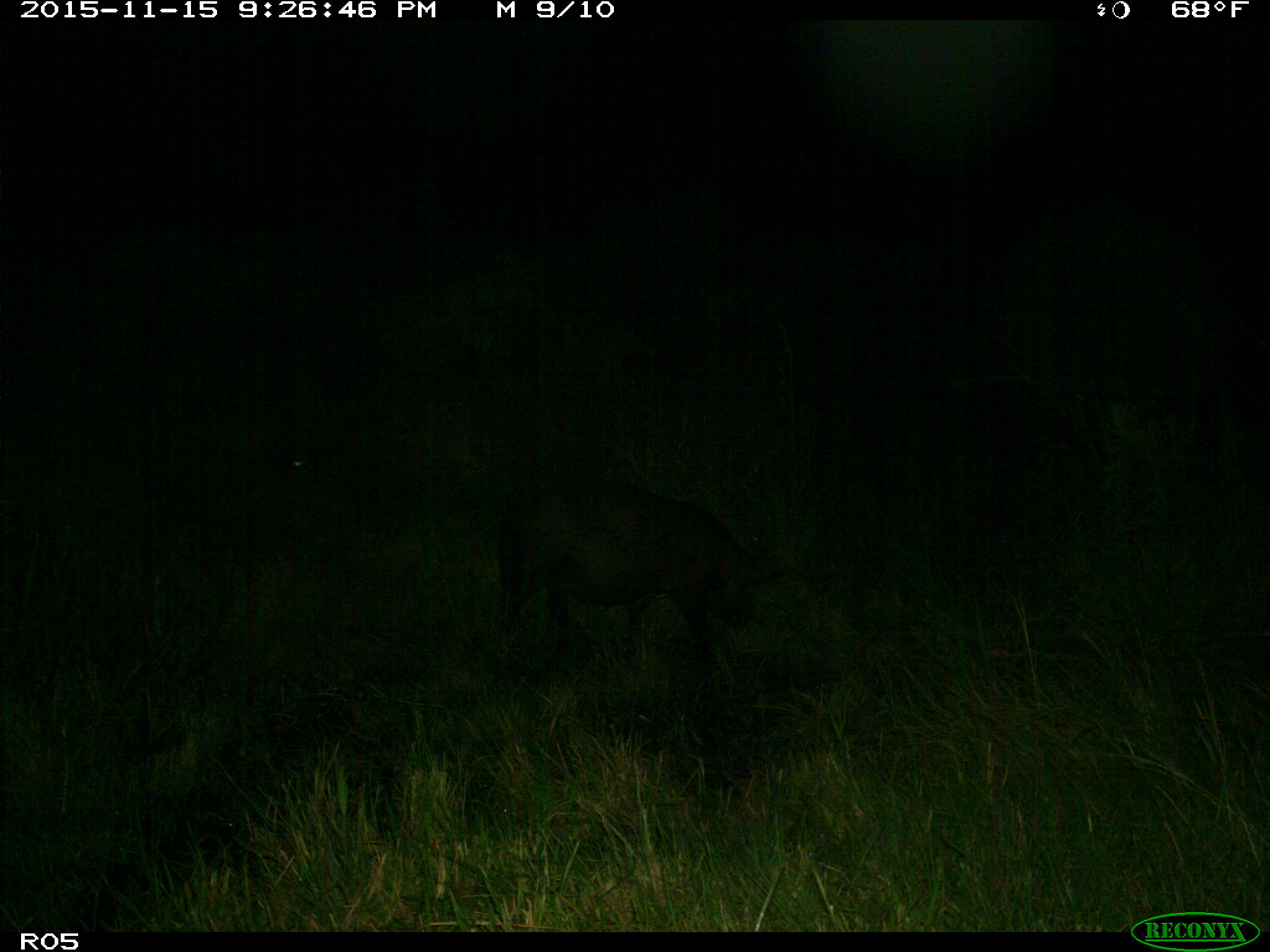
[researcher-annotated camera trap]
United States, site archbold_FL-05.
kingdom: Animalia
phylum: Chordata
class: Mammalia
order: Artiodactyla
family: Suidae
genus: Sus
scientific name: Sus scrofa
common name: wild boar